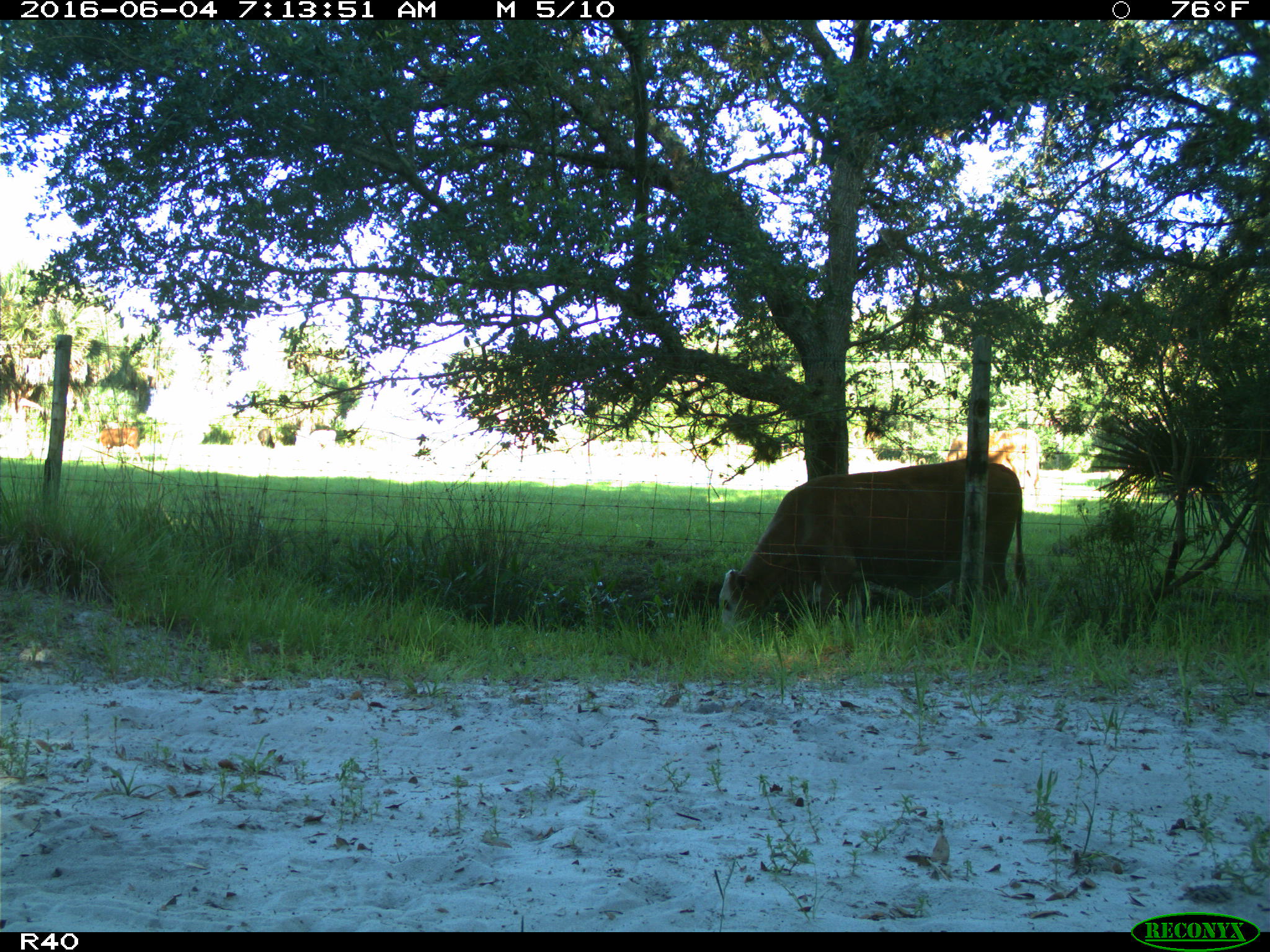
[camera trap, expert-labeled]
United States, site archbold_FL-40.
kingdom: Animalia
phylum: Chordata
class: Mammalia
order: Artiodactyla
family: Bovidae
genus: Bos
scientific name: Bos taurus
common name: domestic cow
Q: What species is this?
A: Bos taurus (domestic cow).